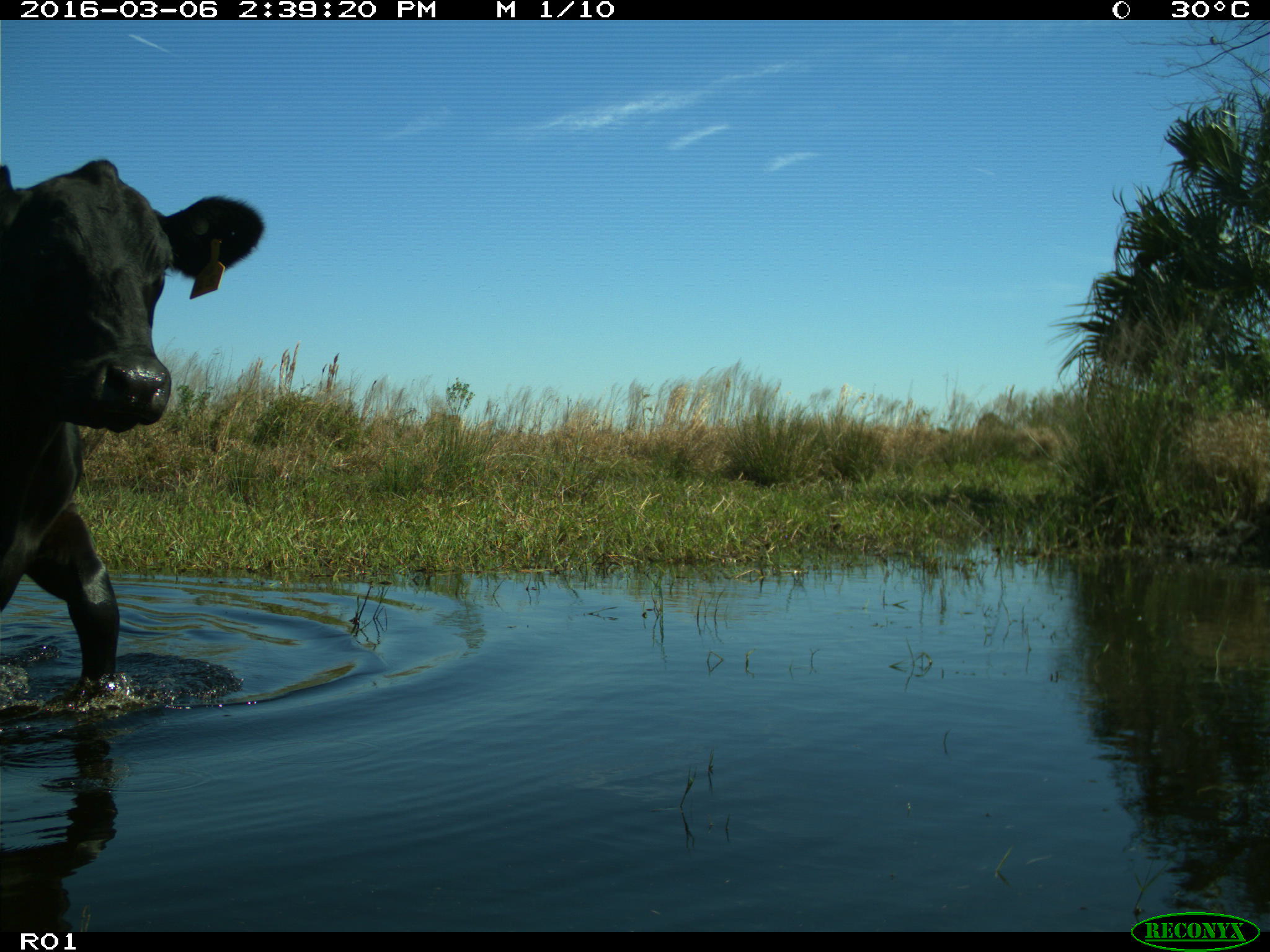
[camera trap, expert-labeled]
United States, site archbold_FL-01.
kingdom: Animalia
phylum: Chordata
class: Mammalia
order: Artiodactyla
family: Bovidae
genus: Bos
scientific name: Bos taurus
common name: domestic cow